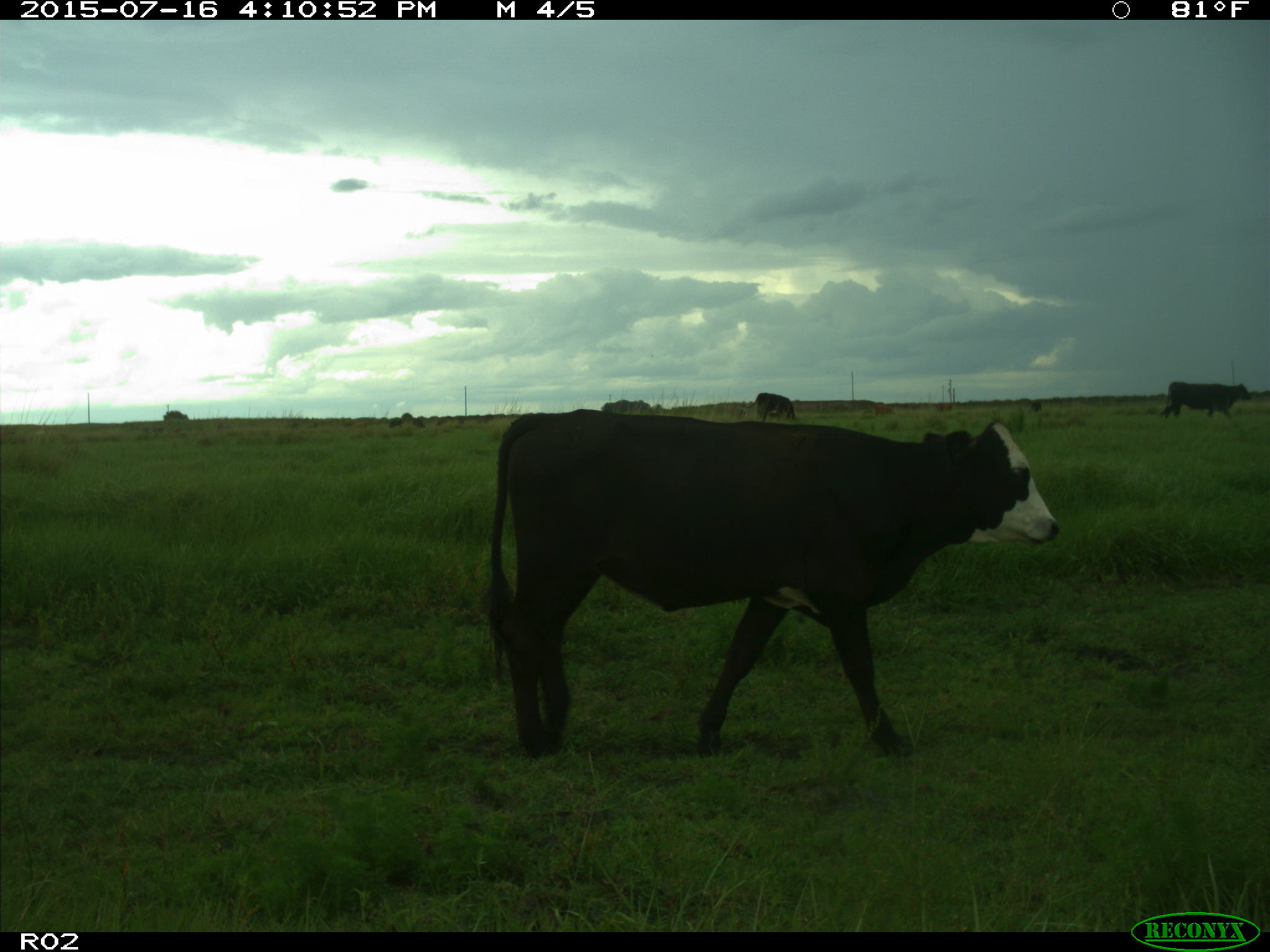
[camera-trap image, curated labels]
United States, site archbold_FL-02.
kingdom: Animalia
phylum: Chordata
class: Mammalia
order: Artiodactyla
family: Bovidae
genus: Bos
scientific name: Bos taurus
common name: domestic cow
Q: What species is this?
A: Bos taurus (domestic cow).